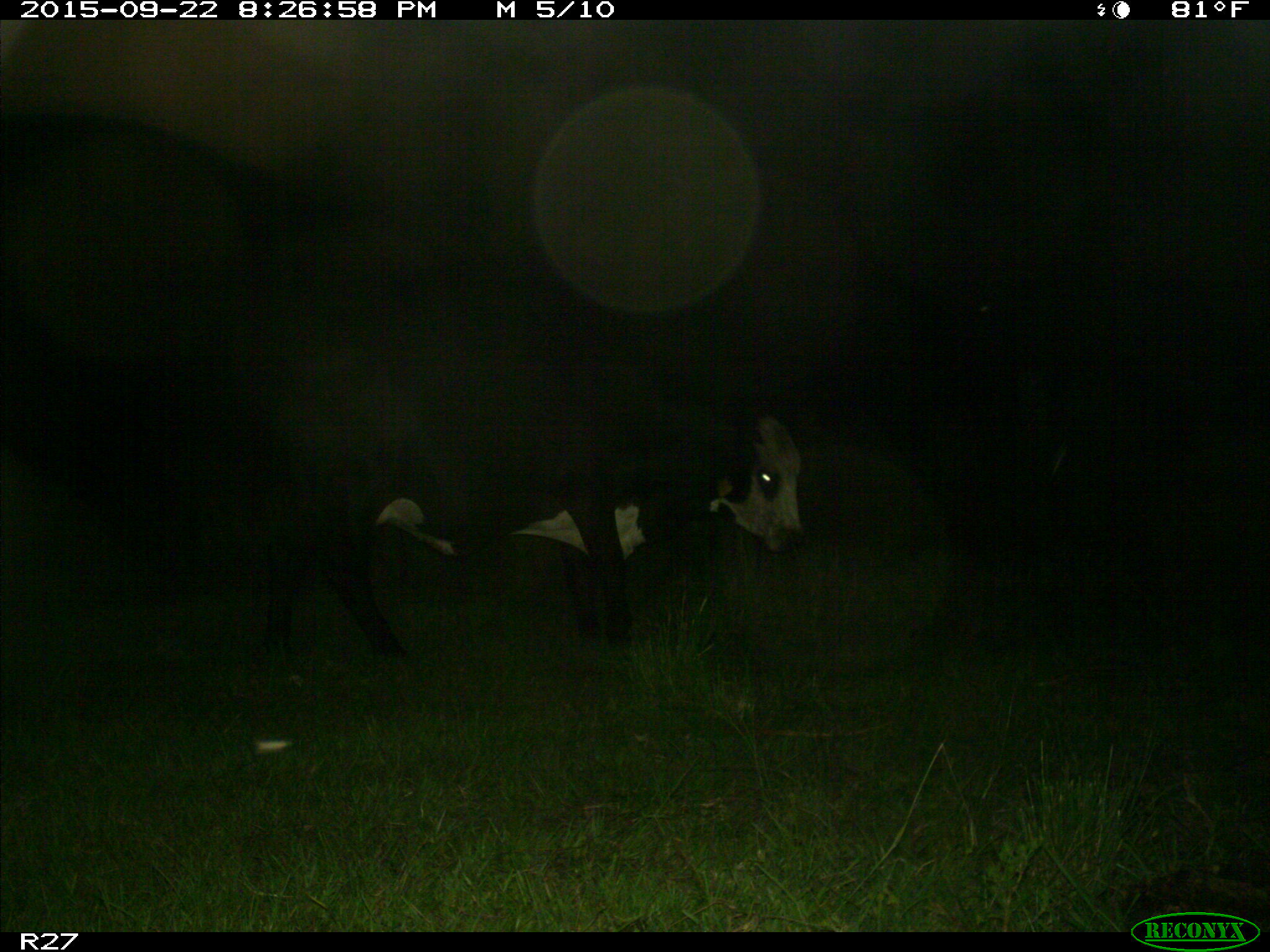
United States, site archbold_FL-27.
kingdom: Animalia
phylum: Chordata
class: Mammalia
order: Artiodactyla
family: Bovidae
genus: Bos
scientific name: Bos taurus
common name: domestic cow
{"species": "Bos taurus (domestic cow)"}